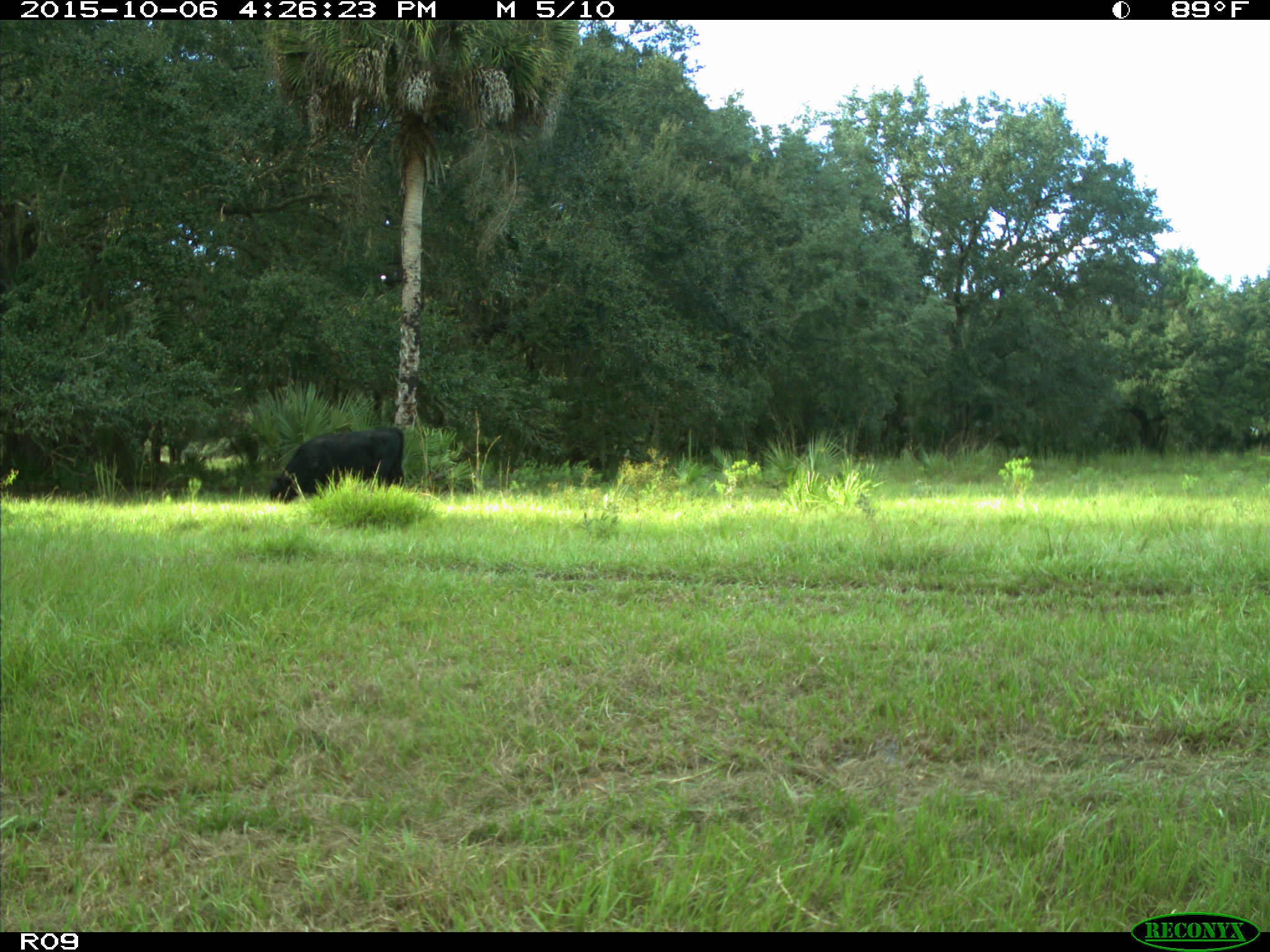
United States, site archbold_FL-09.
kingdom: Animalia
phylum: Chordata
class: Mammalia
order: Artiodactyla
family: Bovidae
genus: Bos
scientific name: Bos taurus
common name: domestic cow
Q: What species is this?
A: Bos taurus (domestic cow).